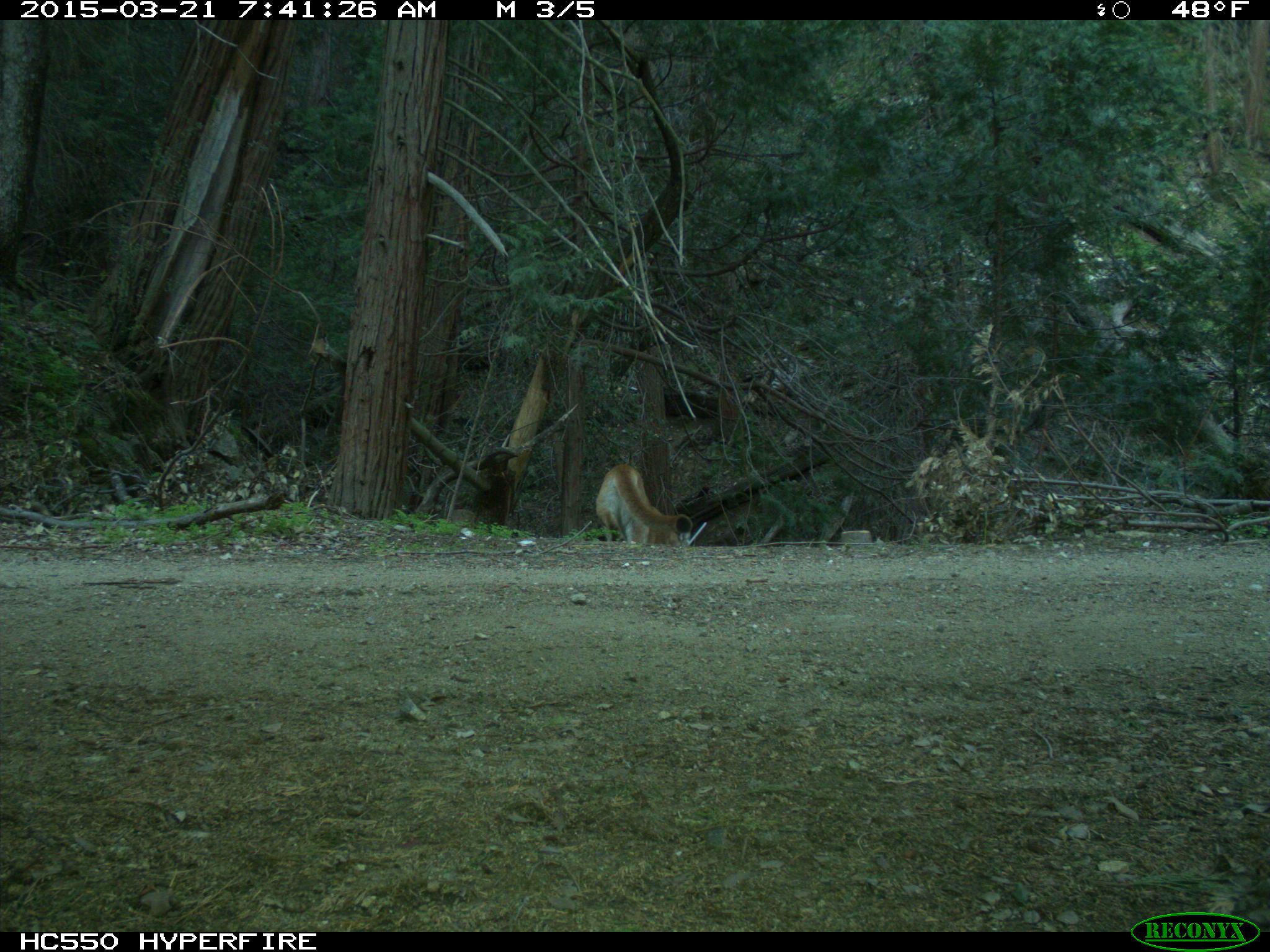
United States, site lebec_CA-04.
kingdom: Animalia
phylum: Chordata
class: Mammalia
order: Carnivora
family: Felidae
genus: Puma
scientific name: Puma concolor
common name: mountain lion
Puma concolor (mountain lion).